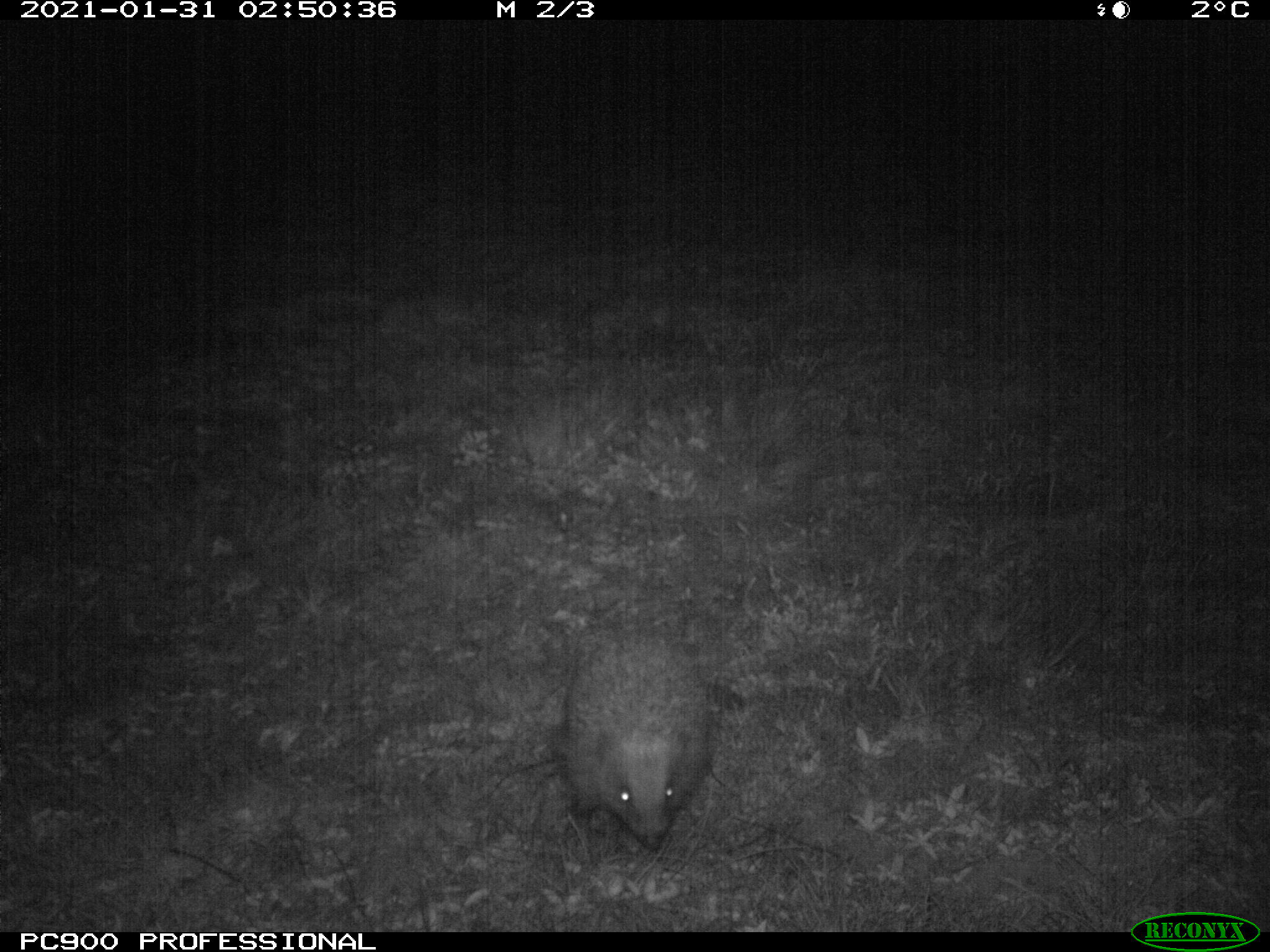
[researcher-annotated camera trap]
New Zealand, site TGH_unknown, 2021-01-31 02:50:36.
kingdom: Animalia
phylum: Chordata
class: Mammalia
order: Eulipotyphla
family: Erinaceidae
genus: Erinaceus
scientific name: Erinaceus europaeus europaeus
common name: european hedgehog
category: hedgehog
Hedgehog (european hedgehog) (Erinaceus europaeus europaeus).